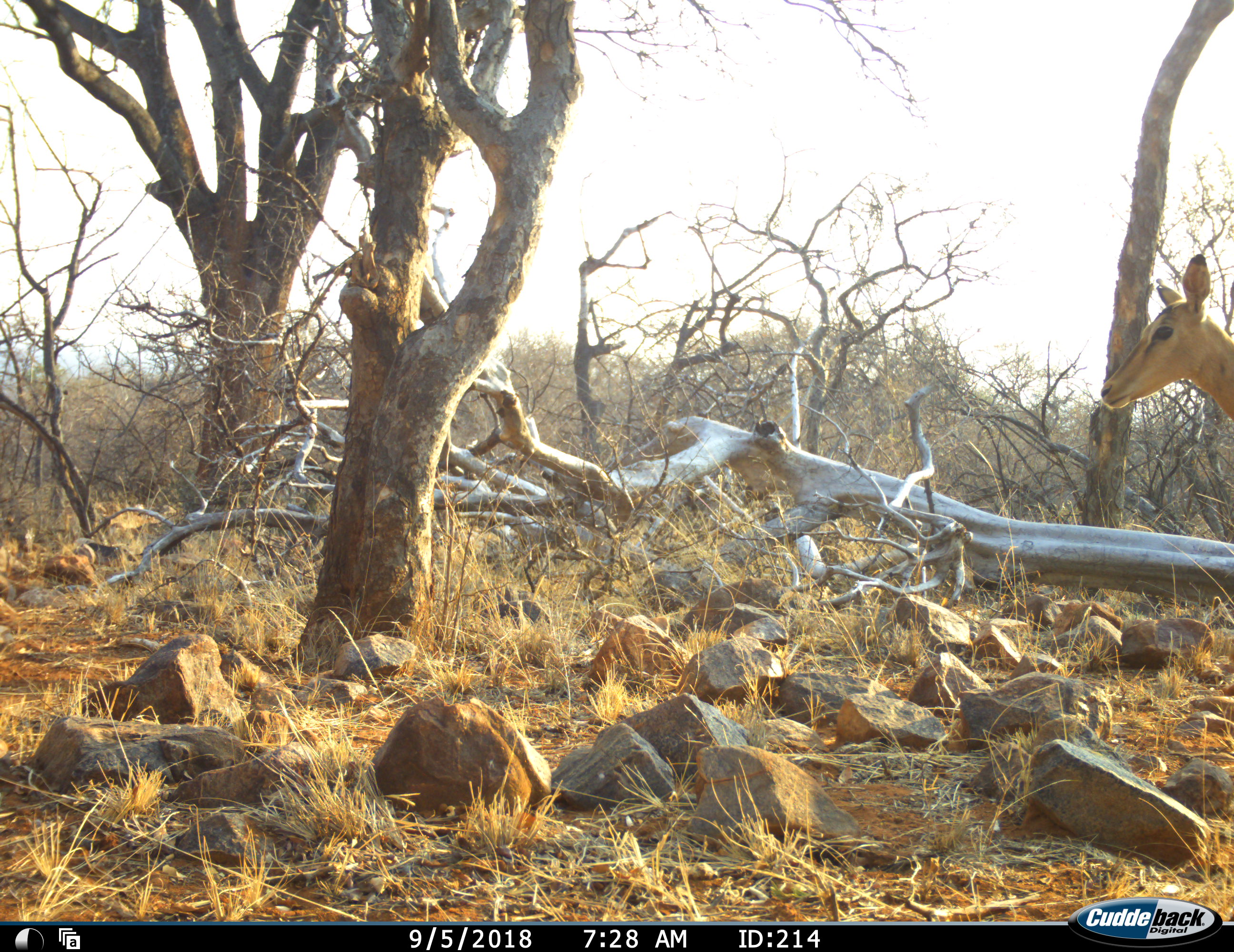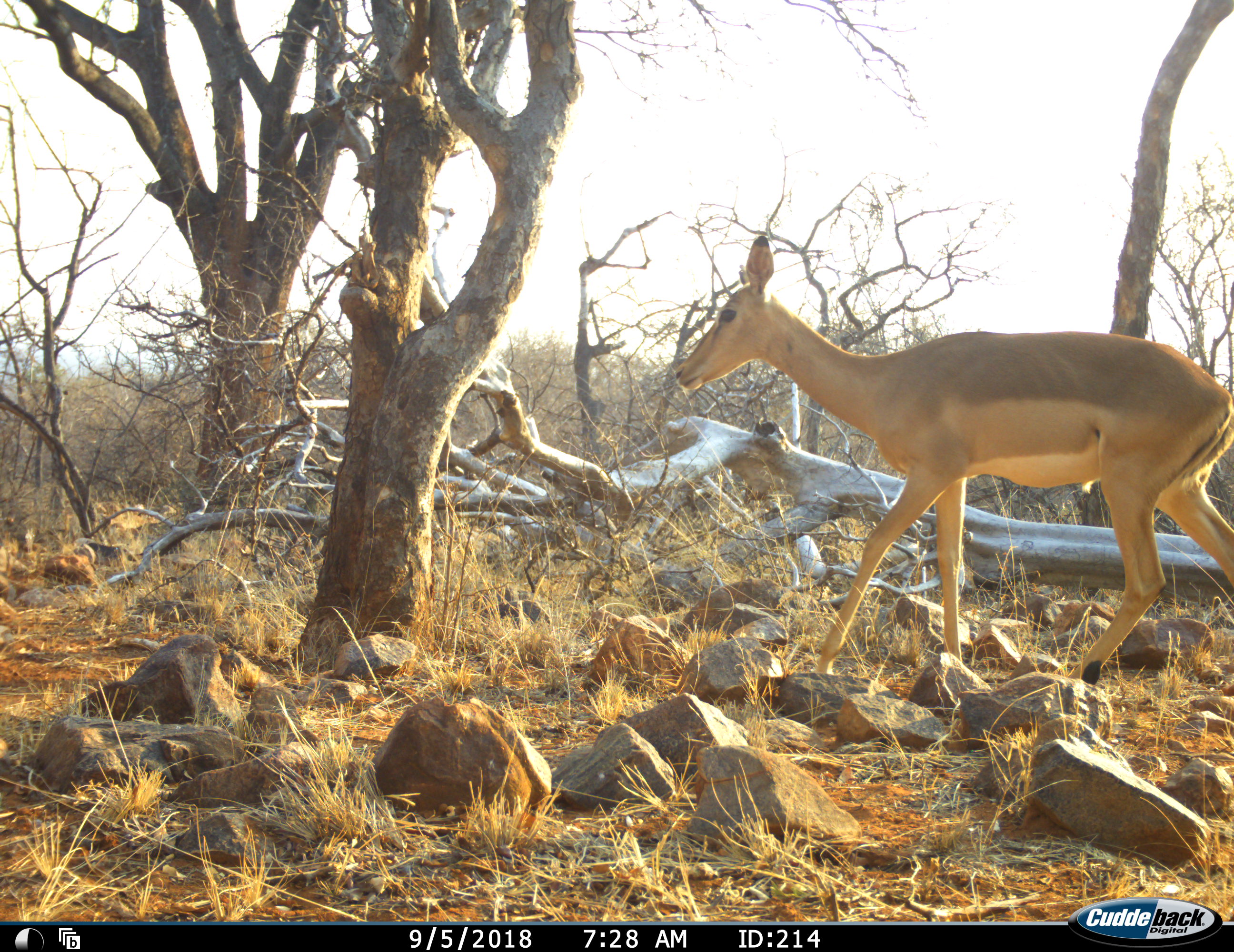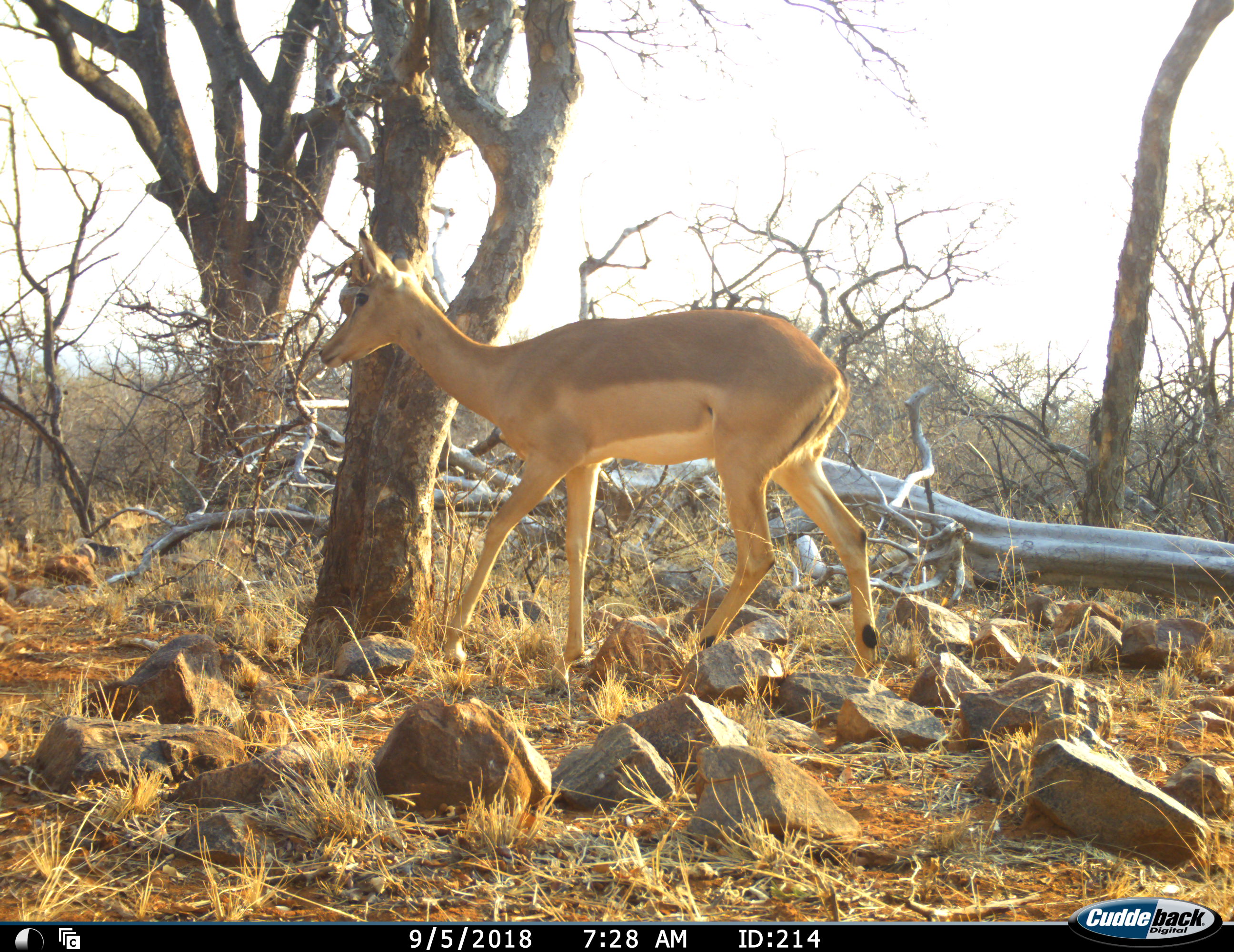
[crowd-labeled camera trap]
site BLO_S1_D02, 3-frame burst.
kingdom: Animalia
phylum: Chordata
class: Mammalia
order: Artiodactyla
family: Bovidae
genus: Aepyceros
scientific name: Aepyceros melampus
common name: impala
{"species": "impala (Aepyceros melampus)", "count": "1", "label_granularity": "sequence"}